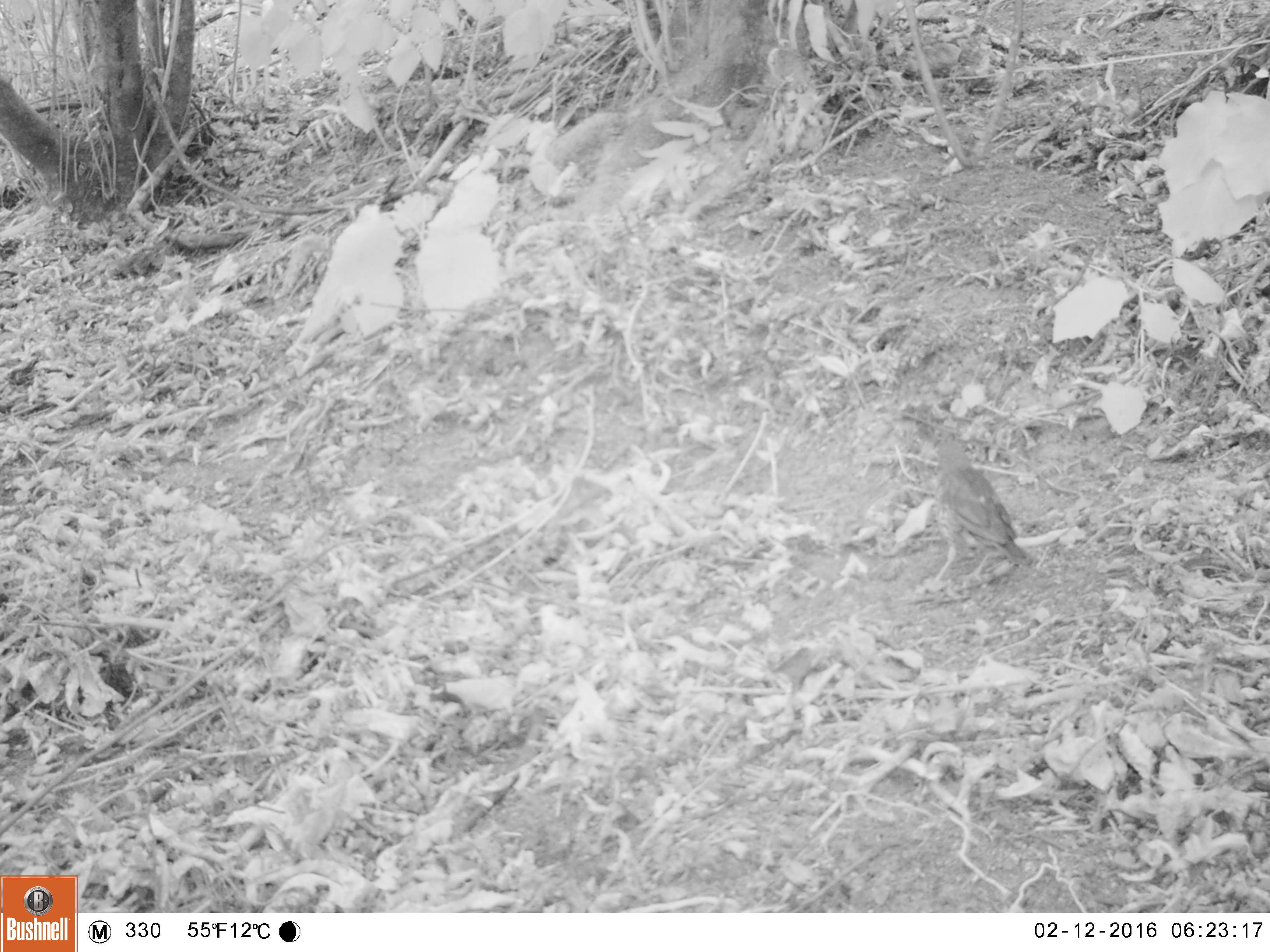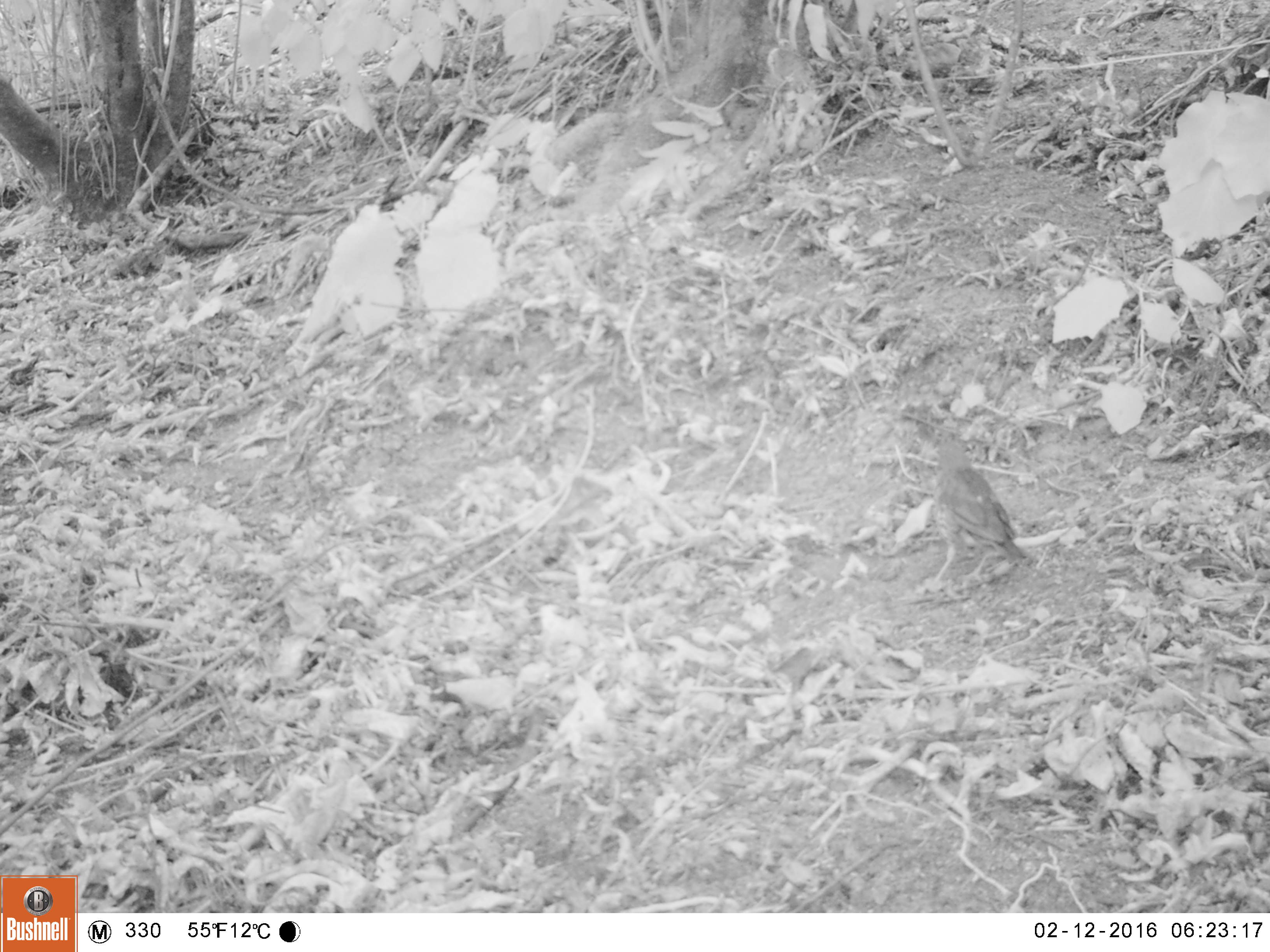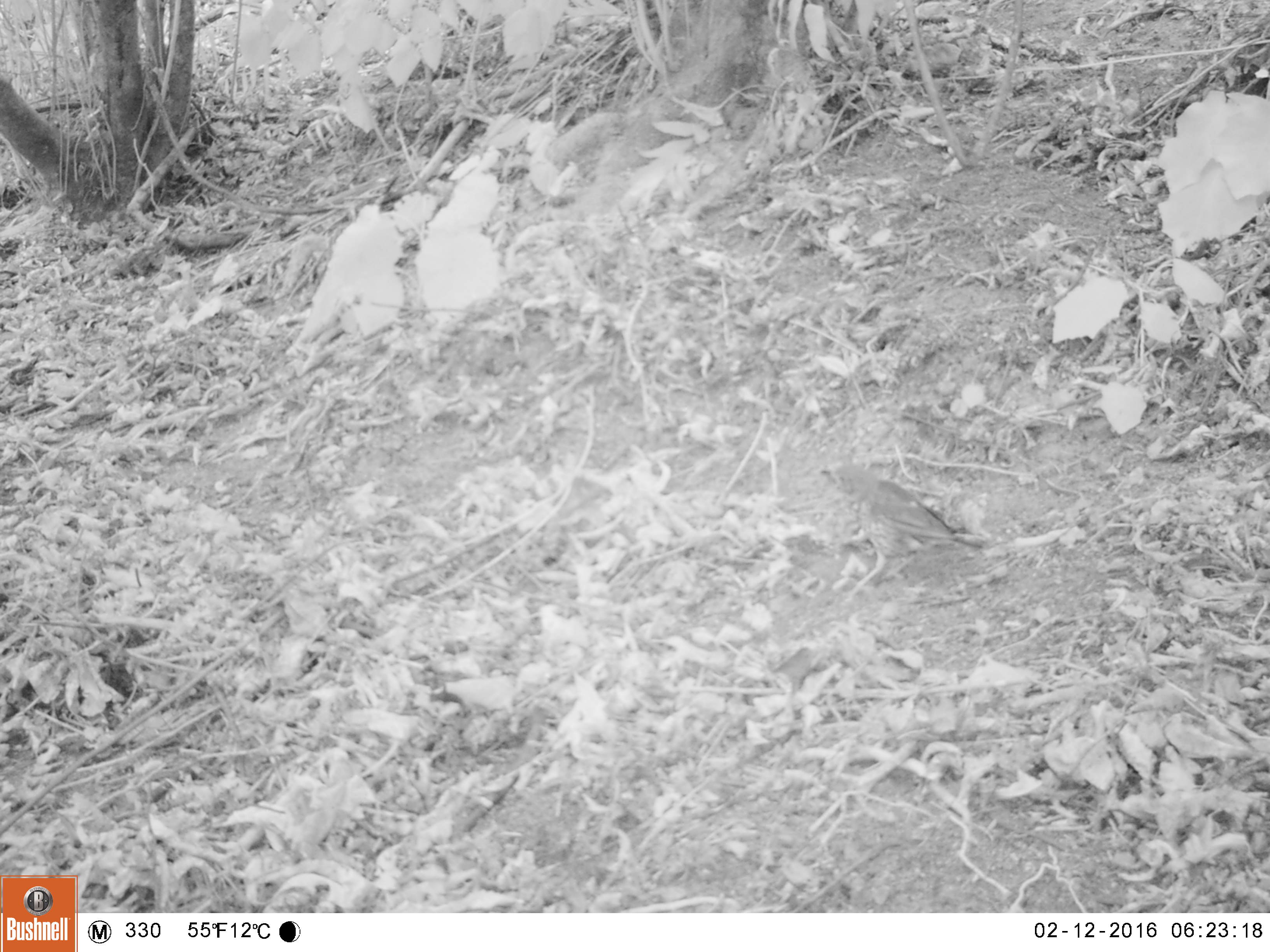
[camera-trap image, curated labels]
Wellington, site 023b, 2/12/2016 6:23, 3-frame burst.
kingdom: Animalia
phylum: Chordata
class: Aves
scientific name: Aves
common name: bird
Bird (Aves).